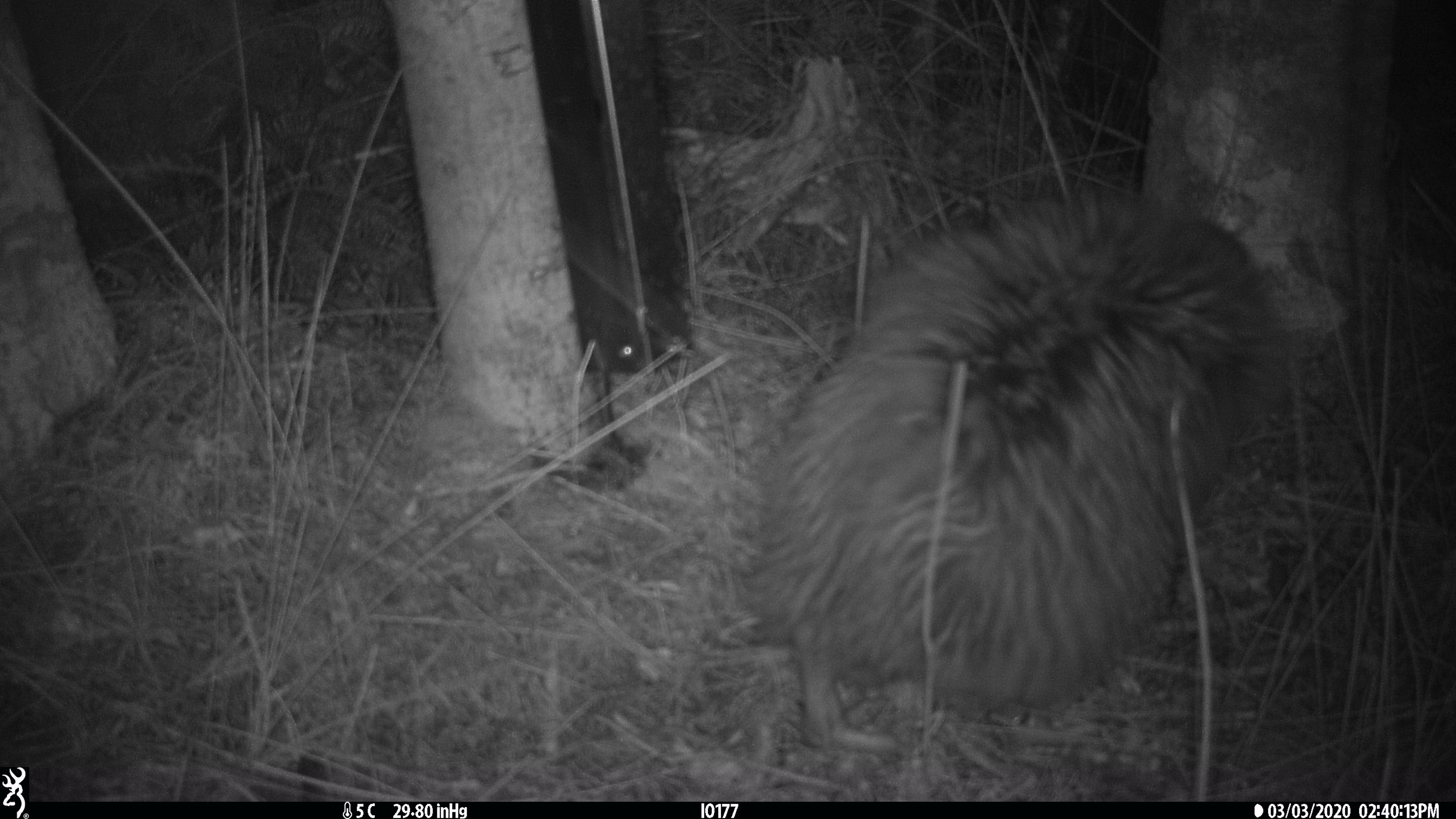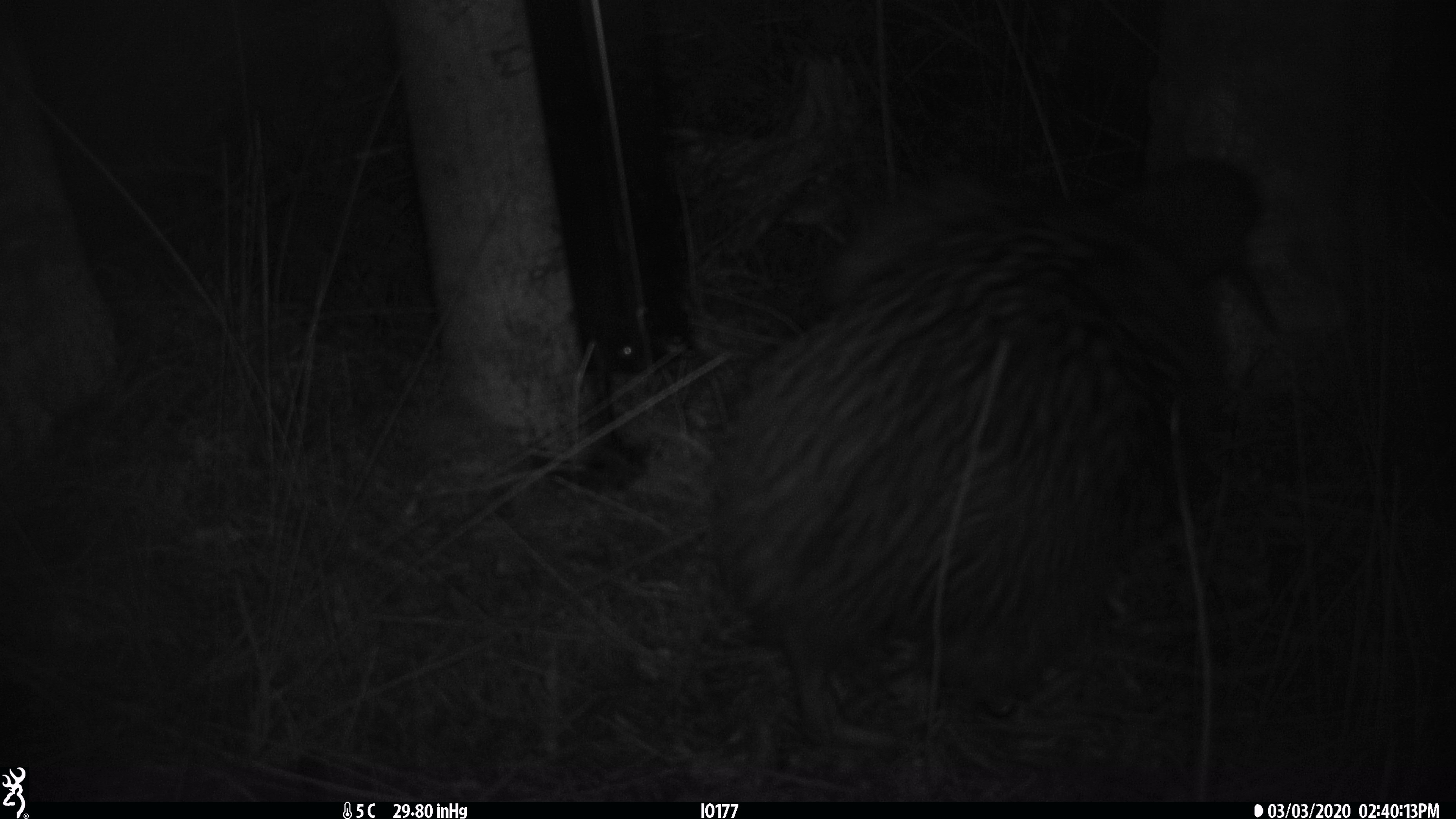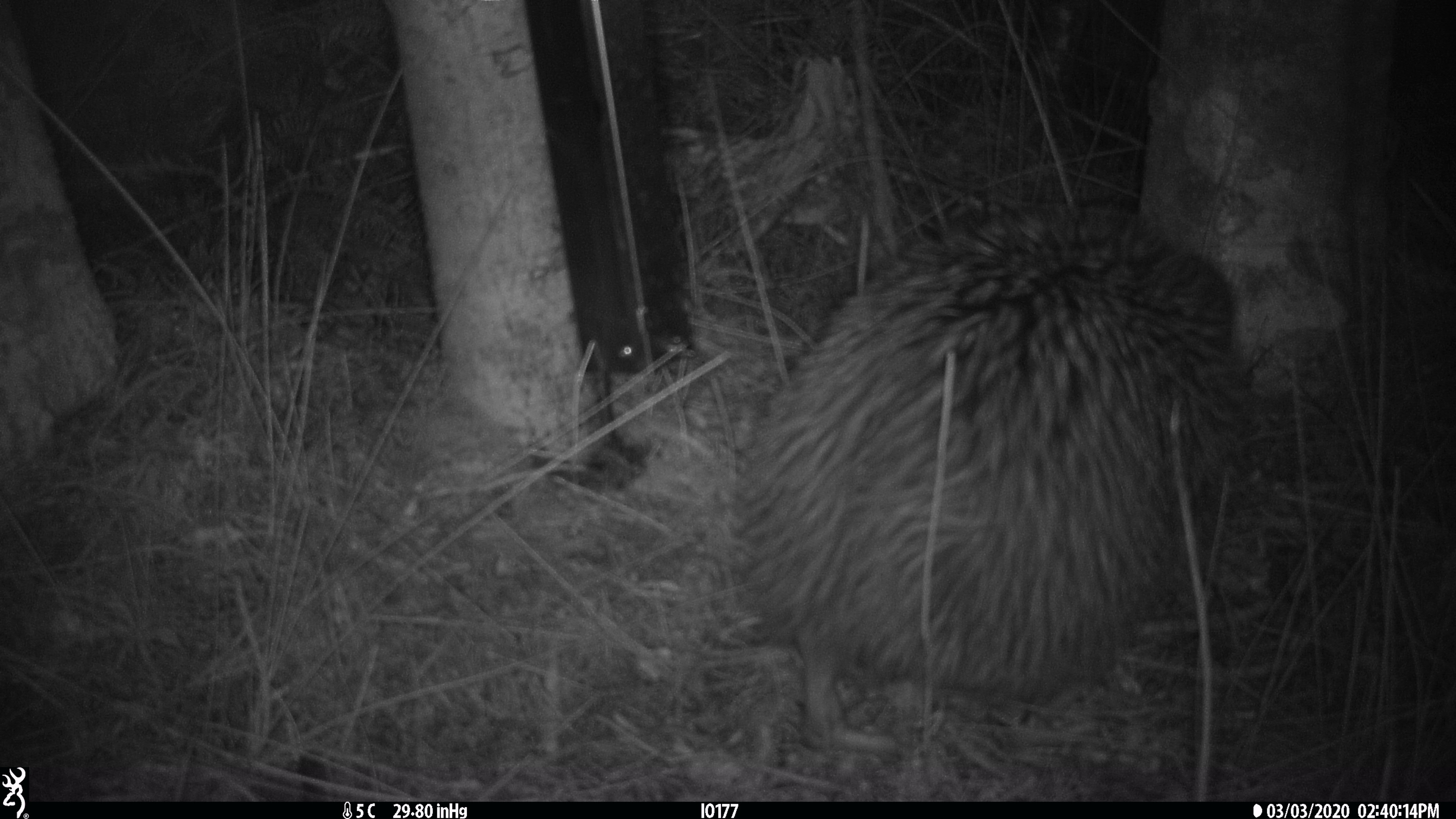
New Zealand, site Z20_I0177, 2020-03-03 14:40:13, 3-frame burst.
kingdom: Animalia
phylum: Chordata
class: Aves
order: Apterygiformes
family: Apterygidae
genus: Apteryx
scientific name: Apteryx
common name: kiwi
Kiwi (Apteryx).